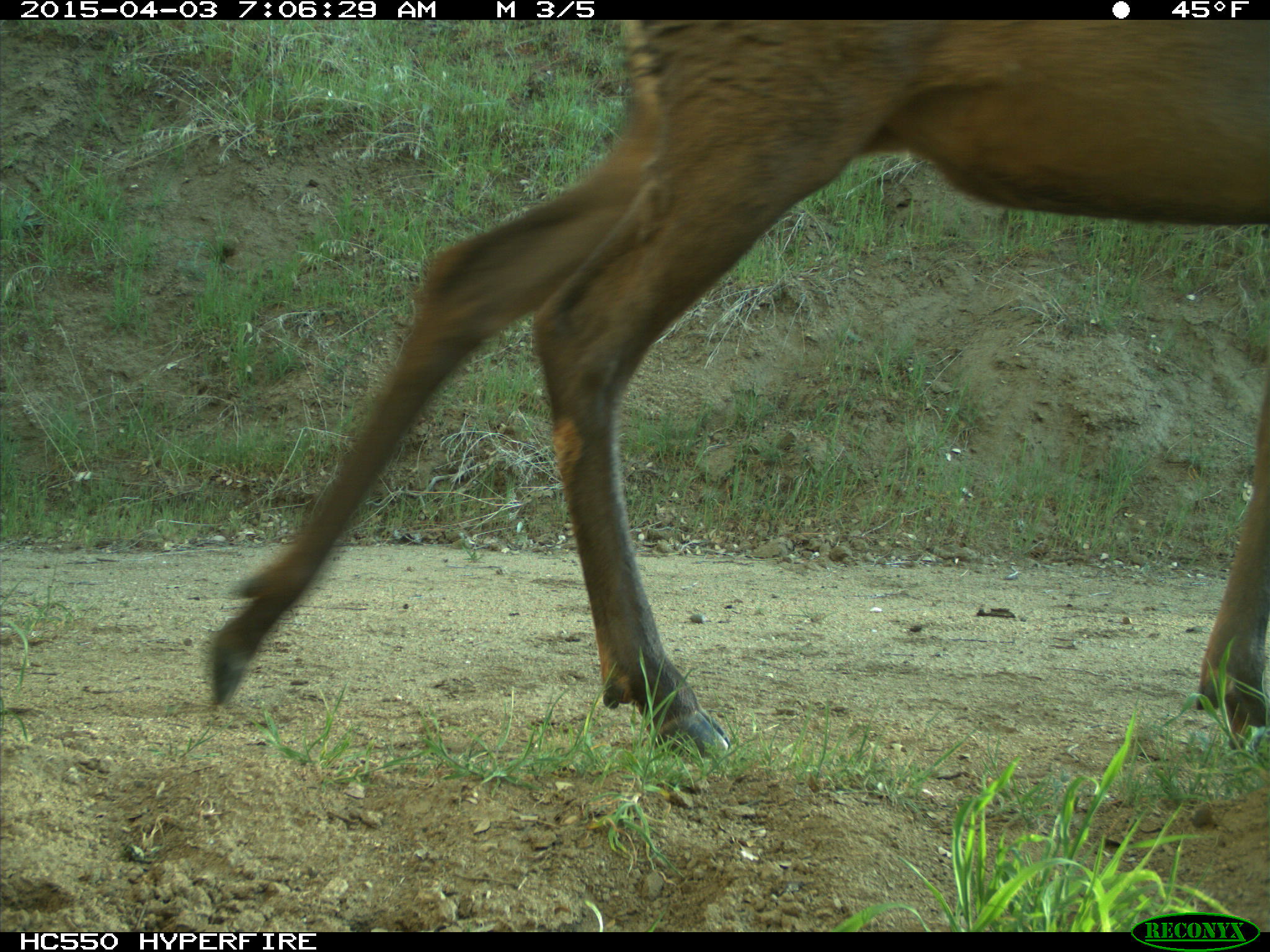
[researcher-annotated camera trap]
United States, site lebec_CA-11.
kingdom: Animalia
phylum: Chordata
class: Mammalia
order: Artiodactyla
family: Cervidae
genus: Cervus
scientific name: Cervus canadensis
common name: elk